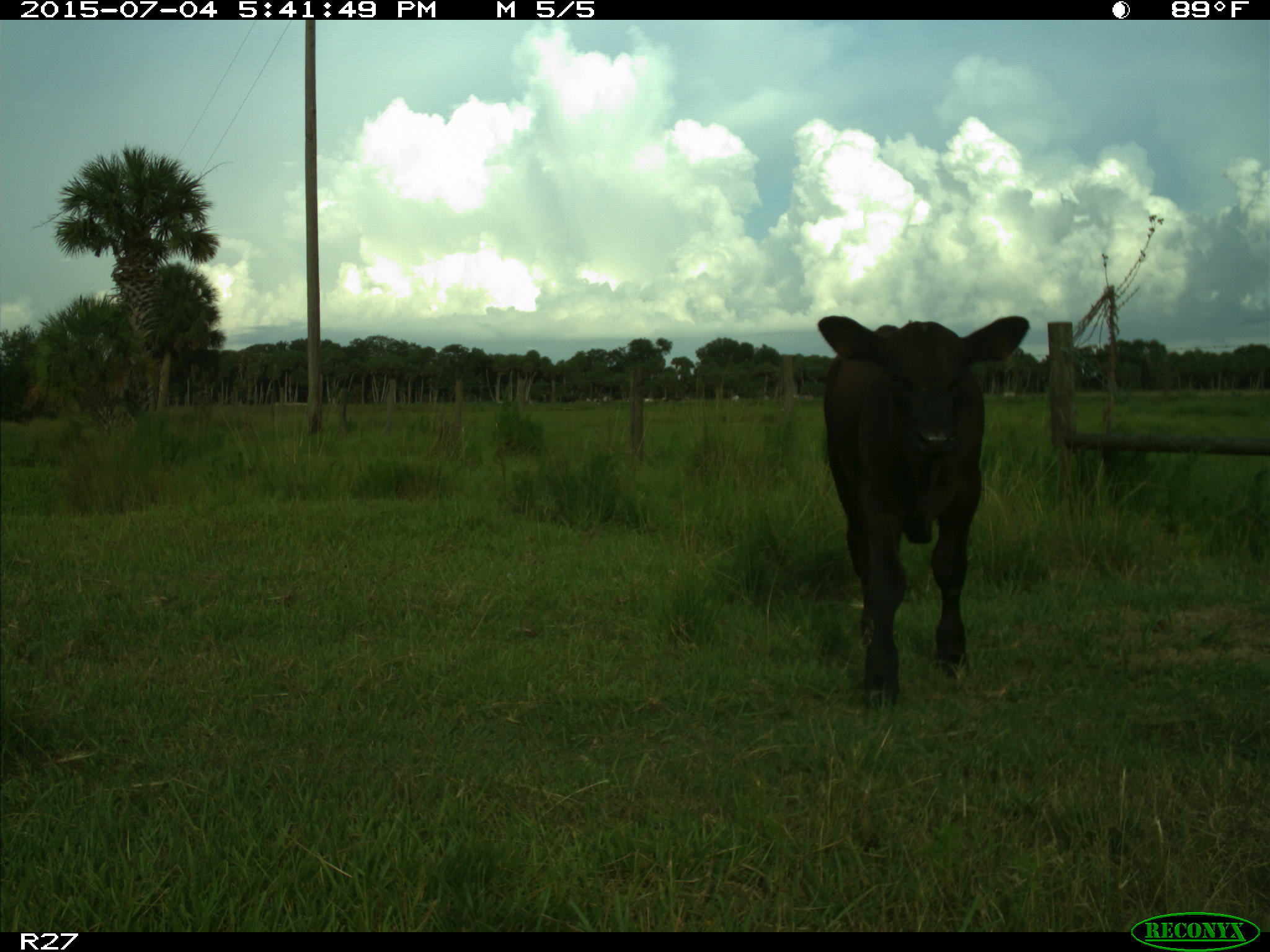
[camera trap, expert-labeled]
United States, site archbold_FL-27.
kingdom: Animalia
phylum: Chordata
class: Mammalia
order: Artiodactyla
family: Bovidae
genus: Bos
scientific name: Bos taurus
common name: domestic cow